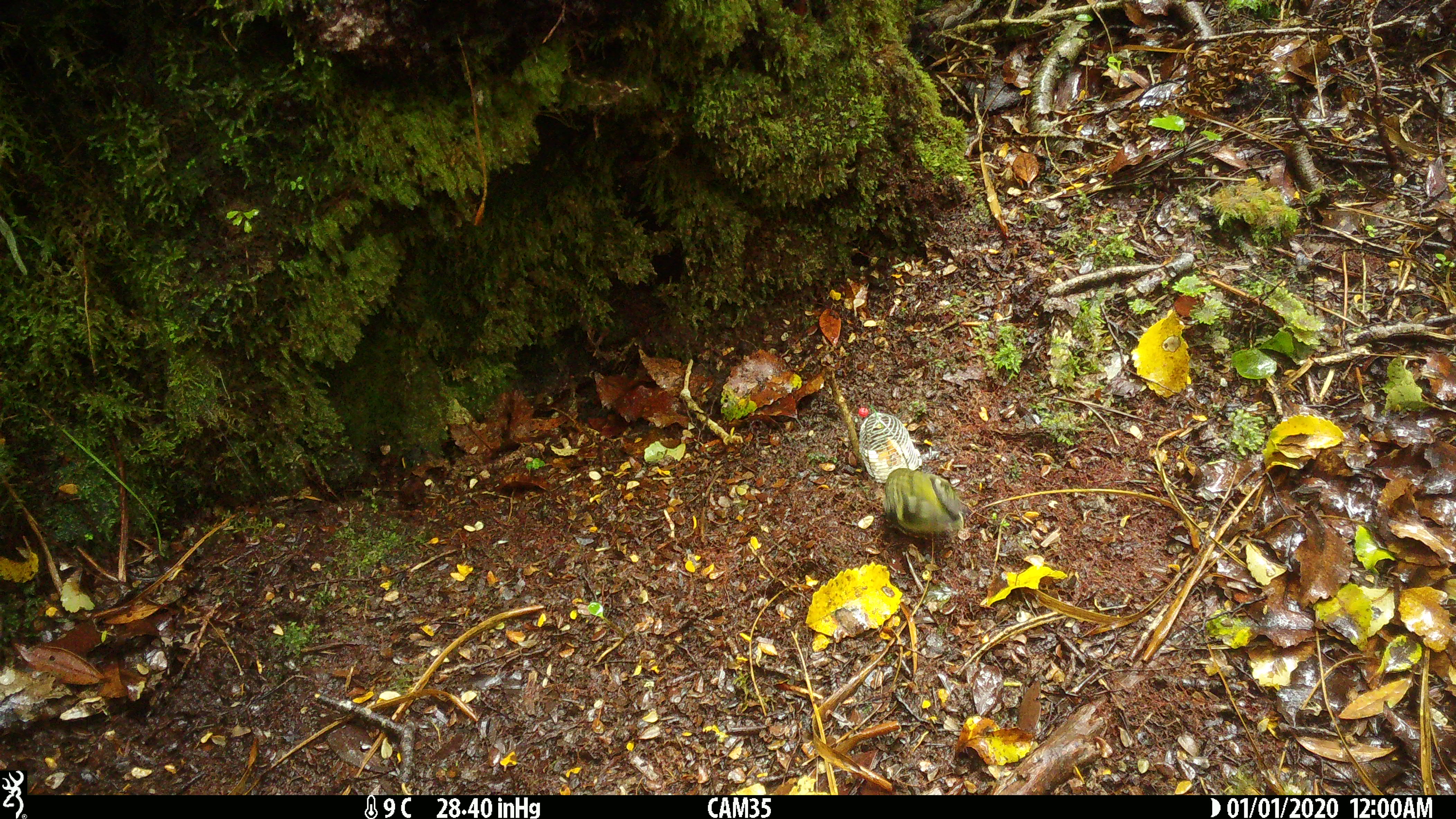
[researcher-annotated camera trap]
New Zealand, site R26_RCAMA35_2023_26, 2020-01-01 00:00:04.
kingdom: Animalia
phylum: Chordata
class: Aves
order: Passeriformes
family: Acanthisittidae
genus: Acanthisitta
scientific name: Acanthisitta chloris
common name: rifleman